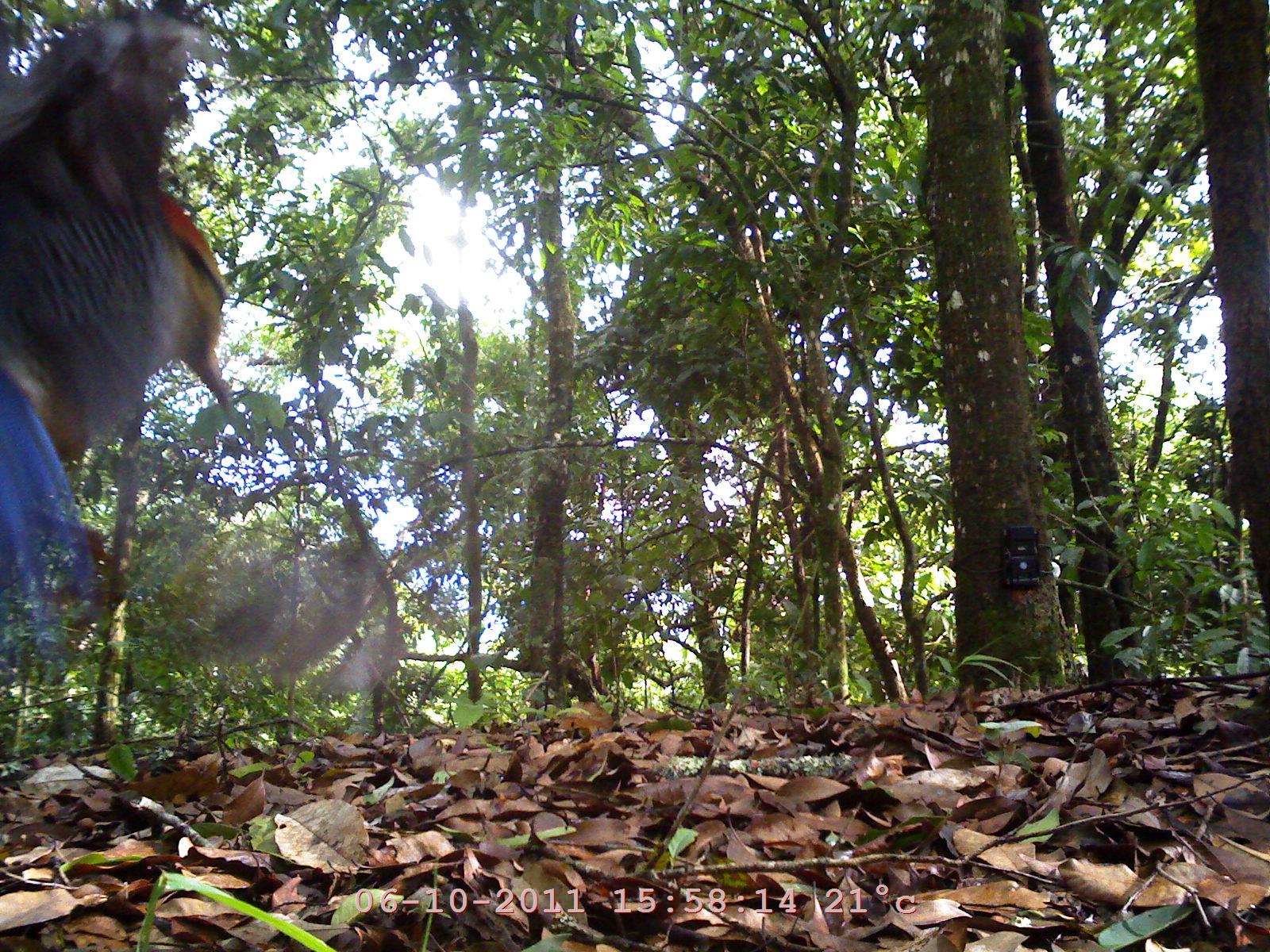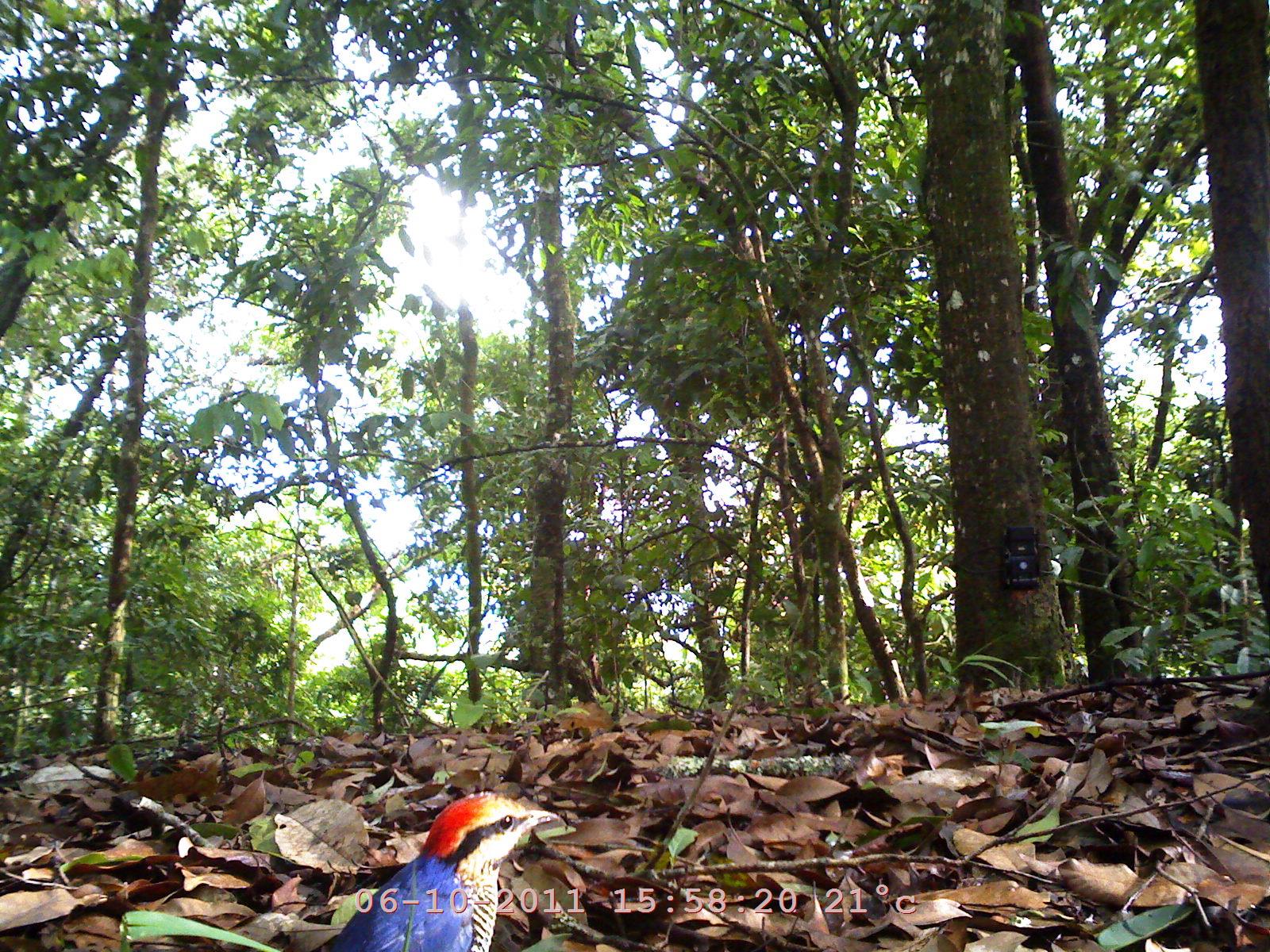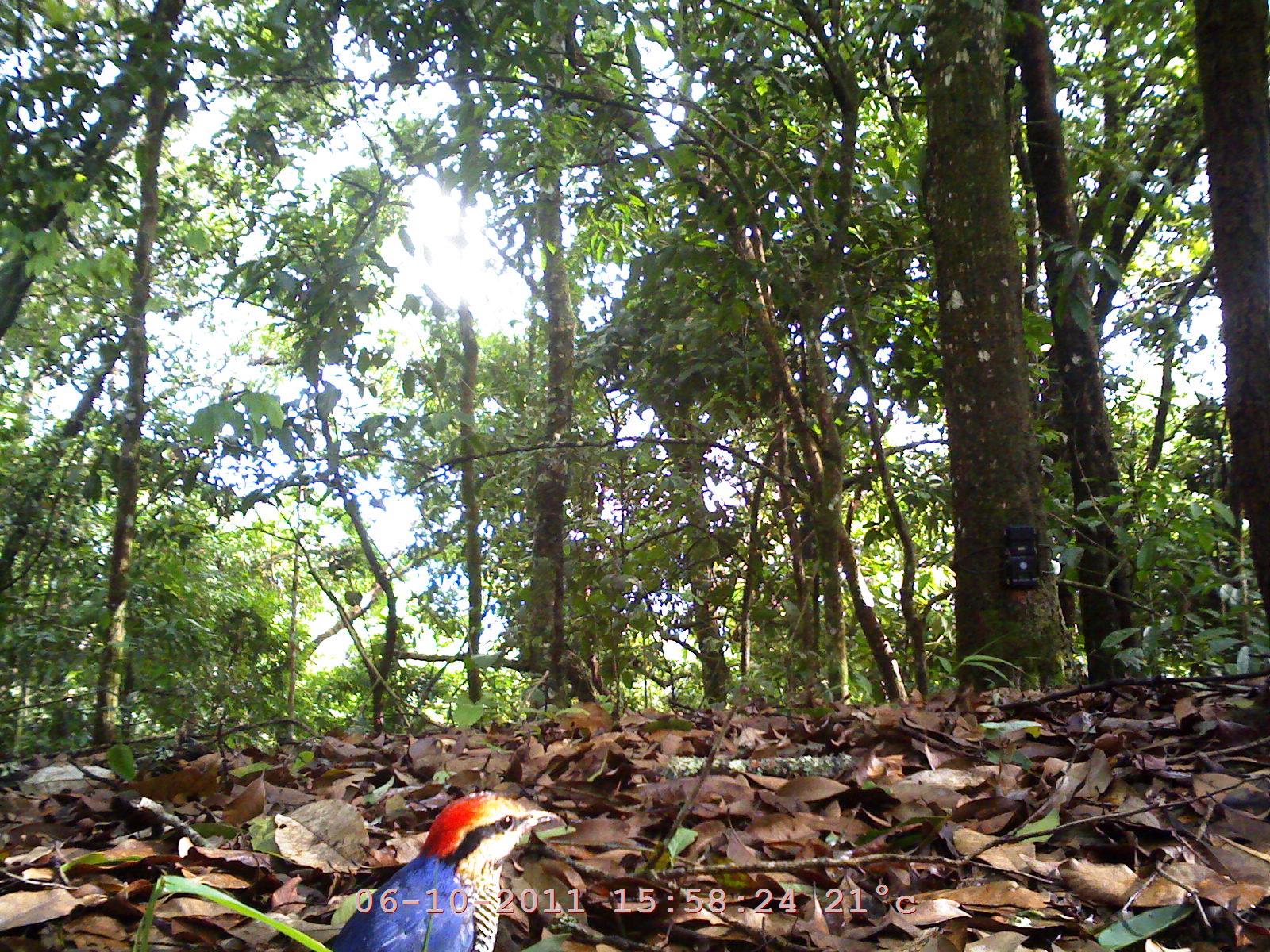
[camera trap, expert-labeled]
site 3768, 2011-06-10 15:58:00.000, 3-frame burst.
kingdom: Animalia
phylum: Chordata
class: Aves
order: Passeriformes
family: Pittidae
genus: Hydrornis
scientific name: Hydrornis cyaneus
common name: blue pitta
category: pitta cyanea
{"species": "pitta cyanea (blue pitta) (Hydrornis cyaneus)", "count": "1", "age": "adult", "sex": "male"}